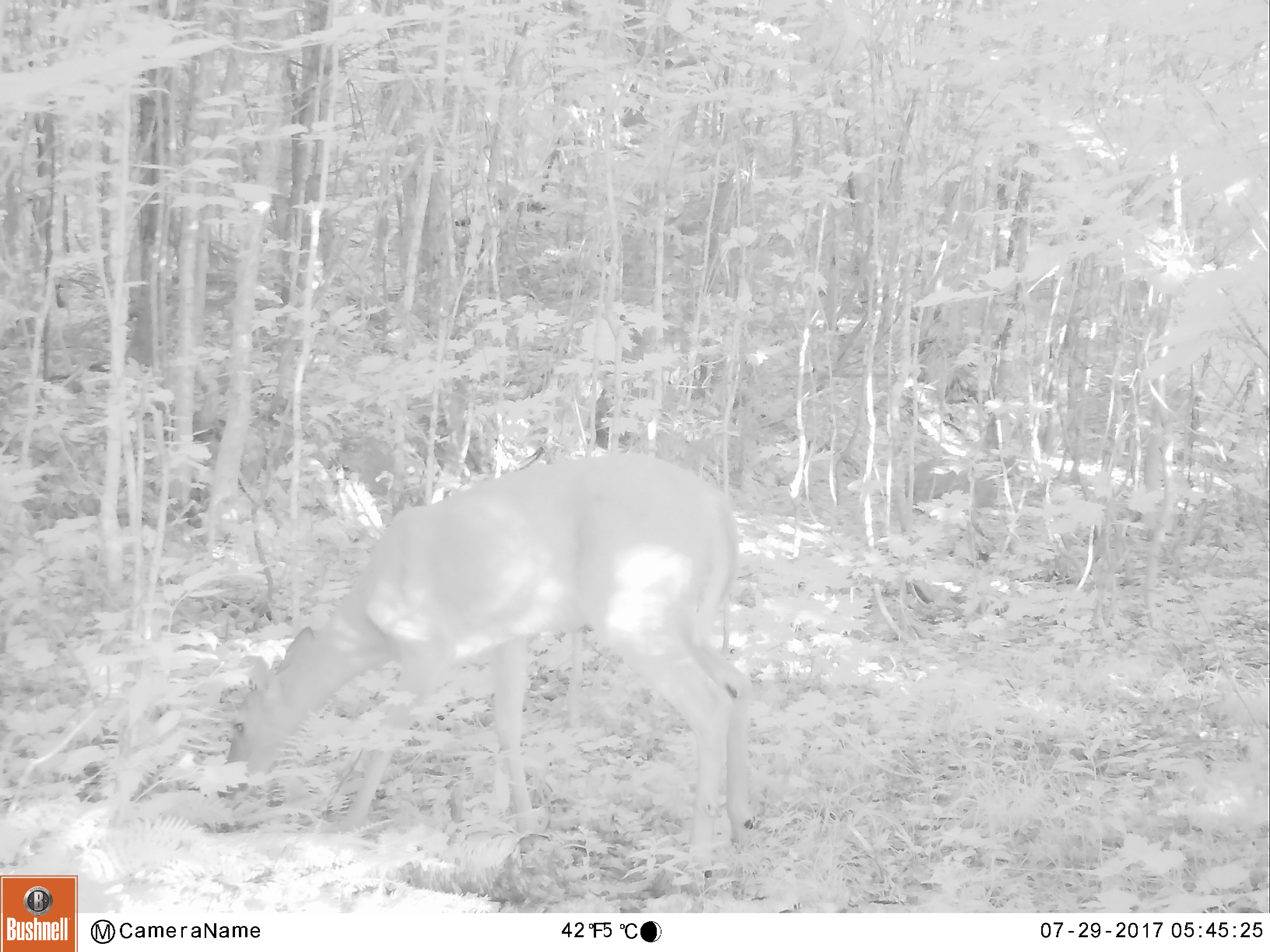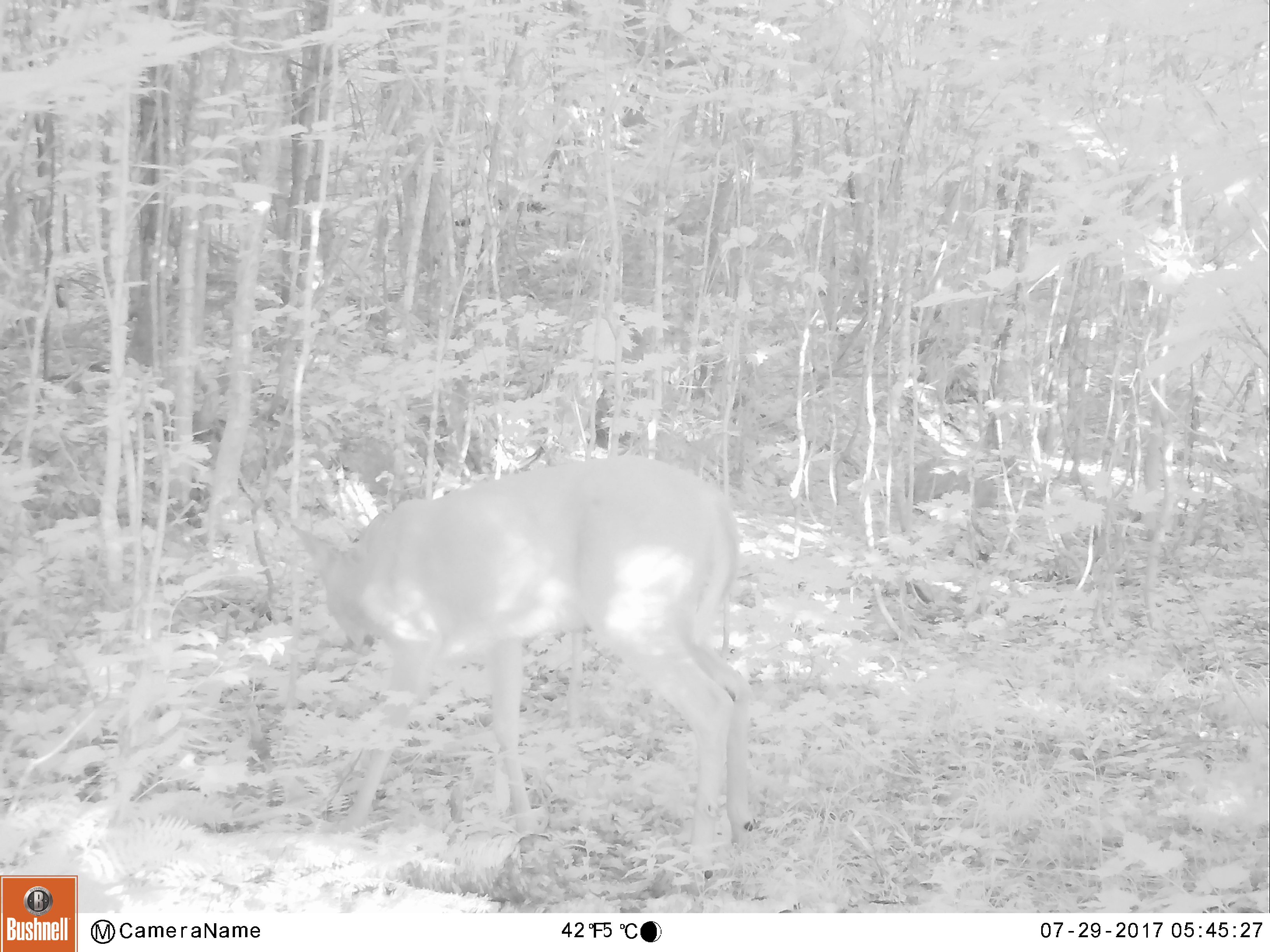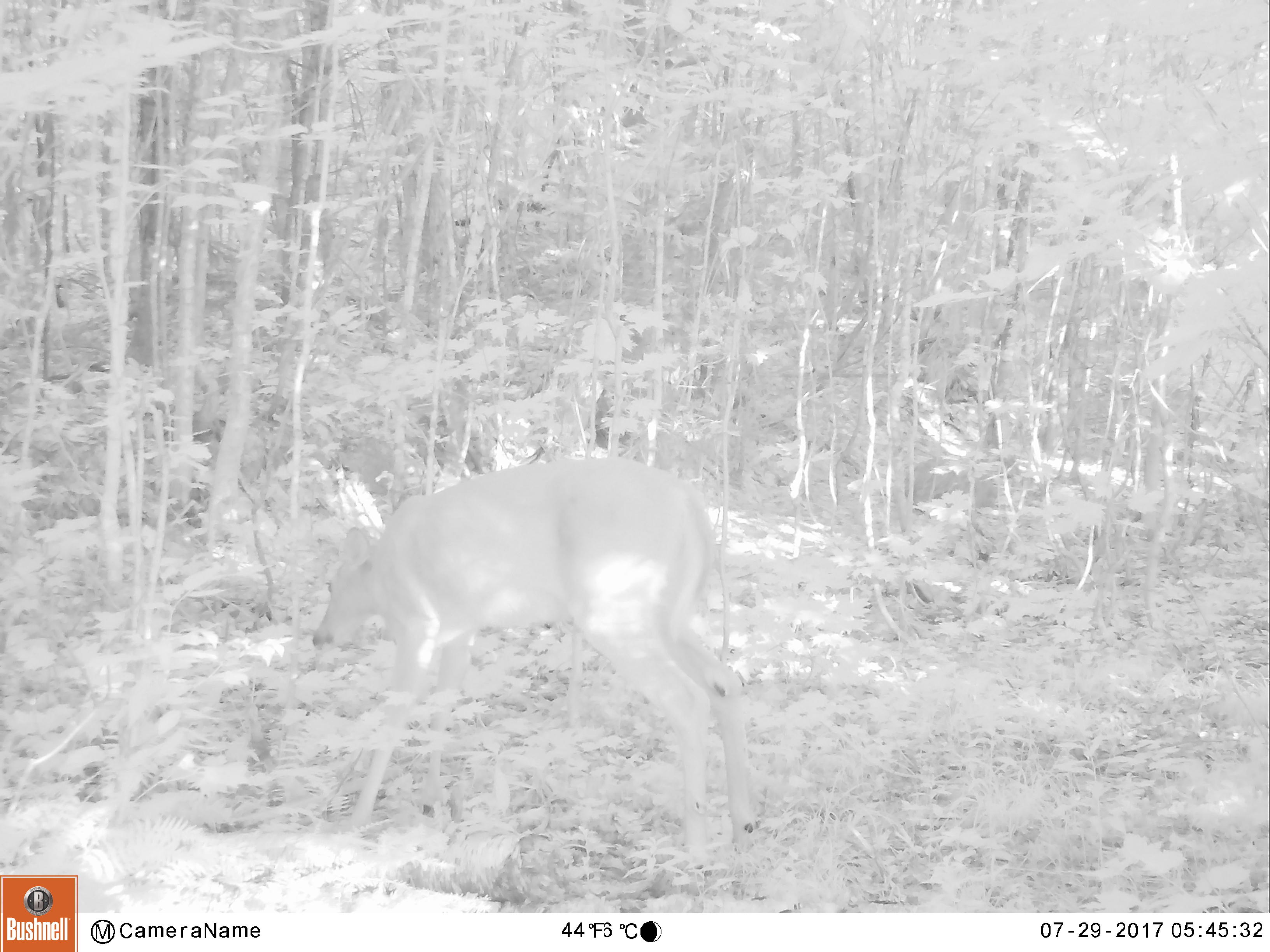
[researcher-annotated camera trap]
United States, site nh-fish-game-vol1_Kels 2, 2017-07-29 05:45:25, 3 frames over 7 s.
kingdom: Animalia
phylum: Chordata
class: Mammalia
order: Artiodactyla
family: Cervidae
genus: Odocoileus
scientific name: Odocoileus virginianus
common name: white-tailed deer